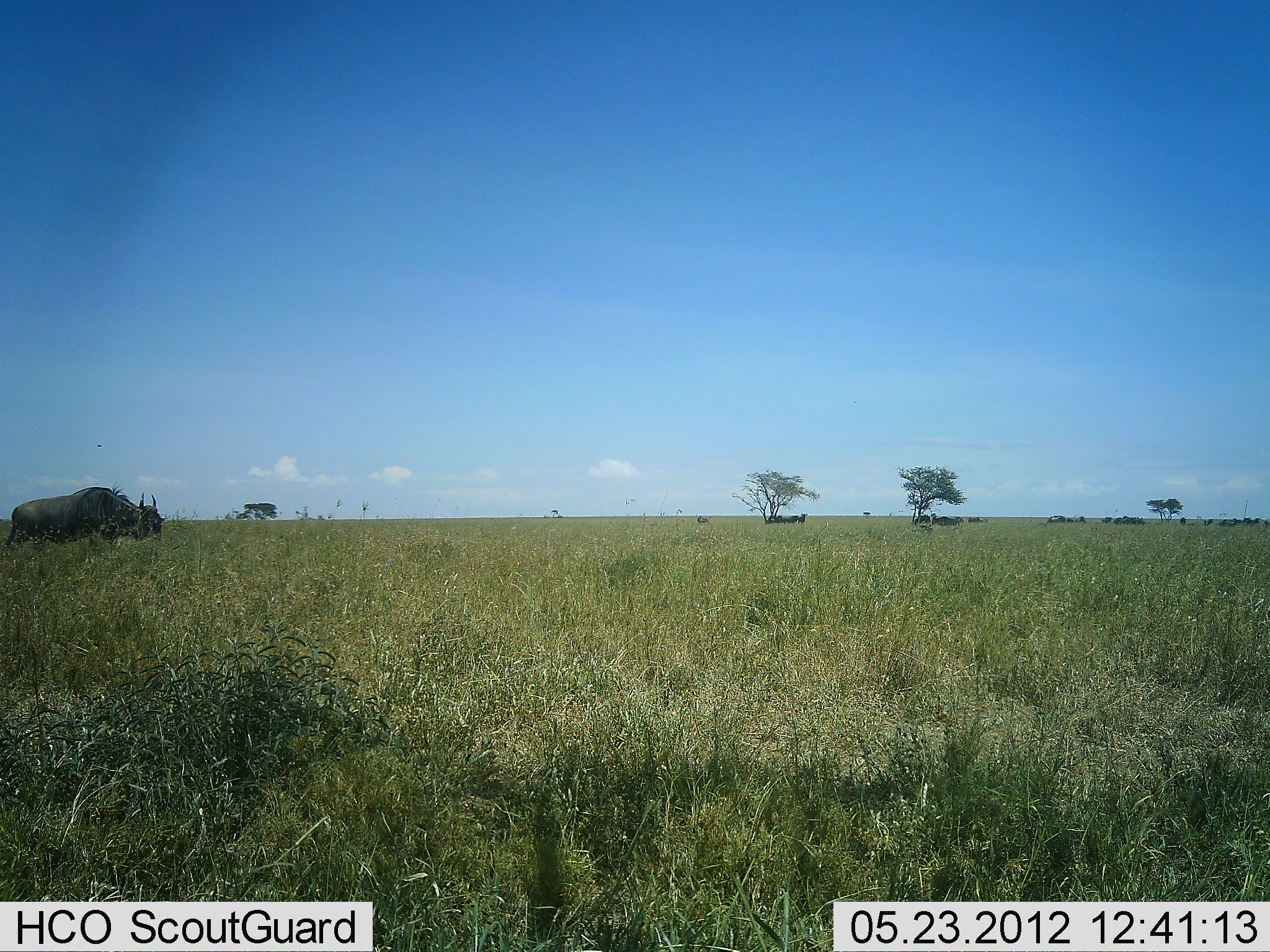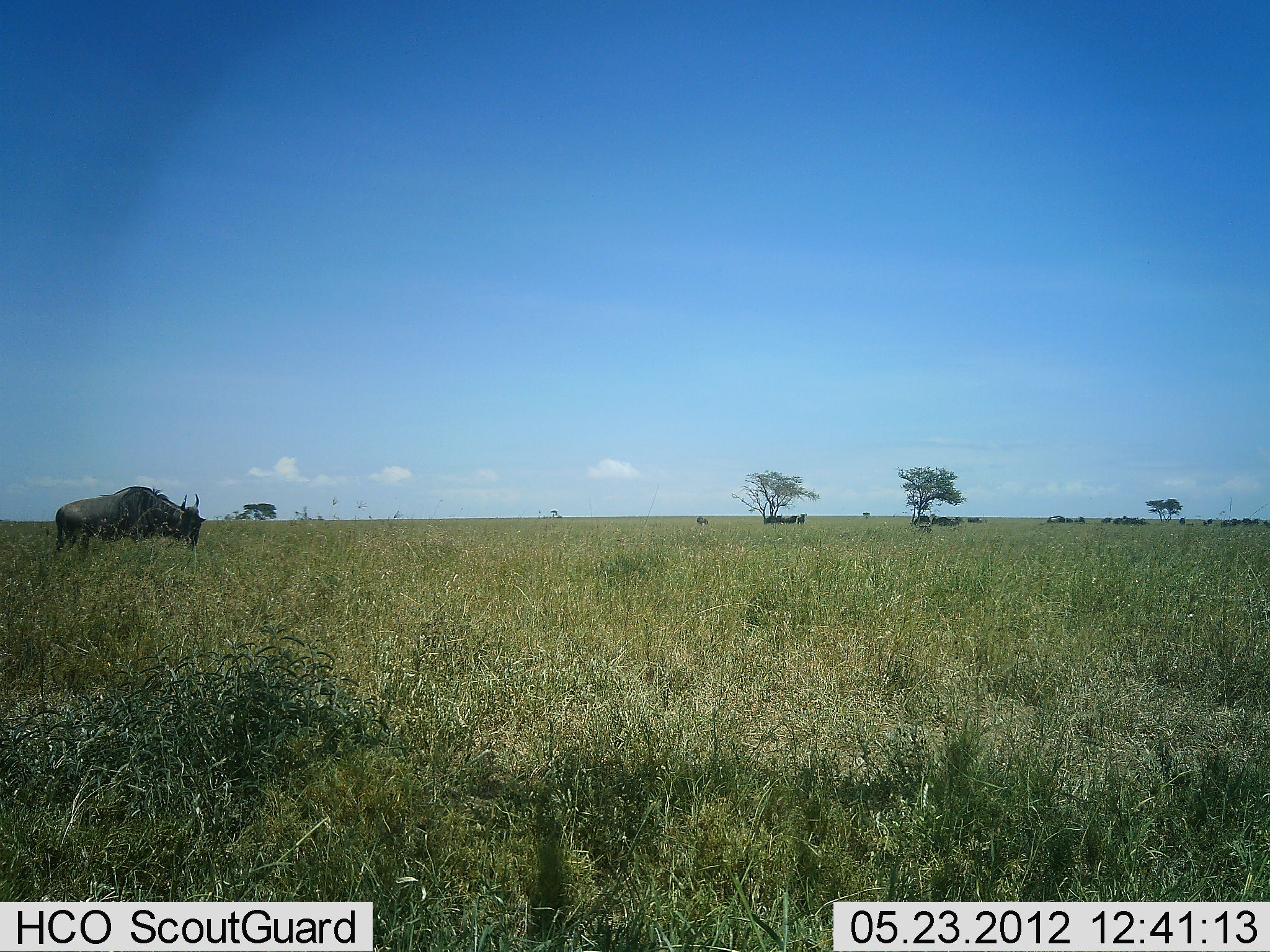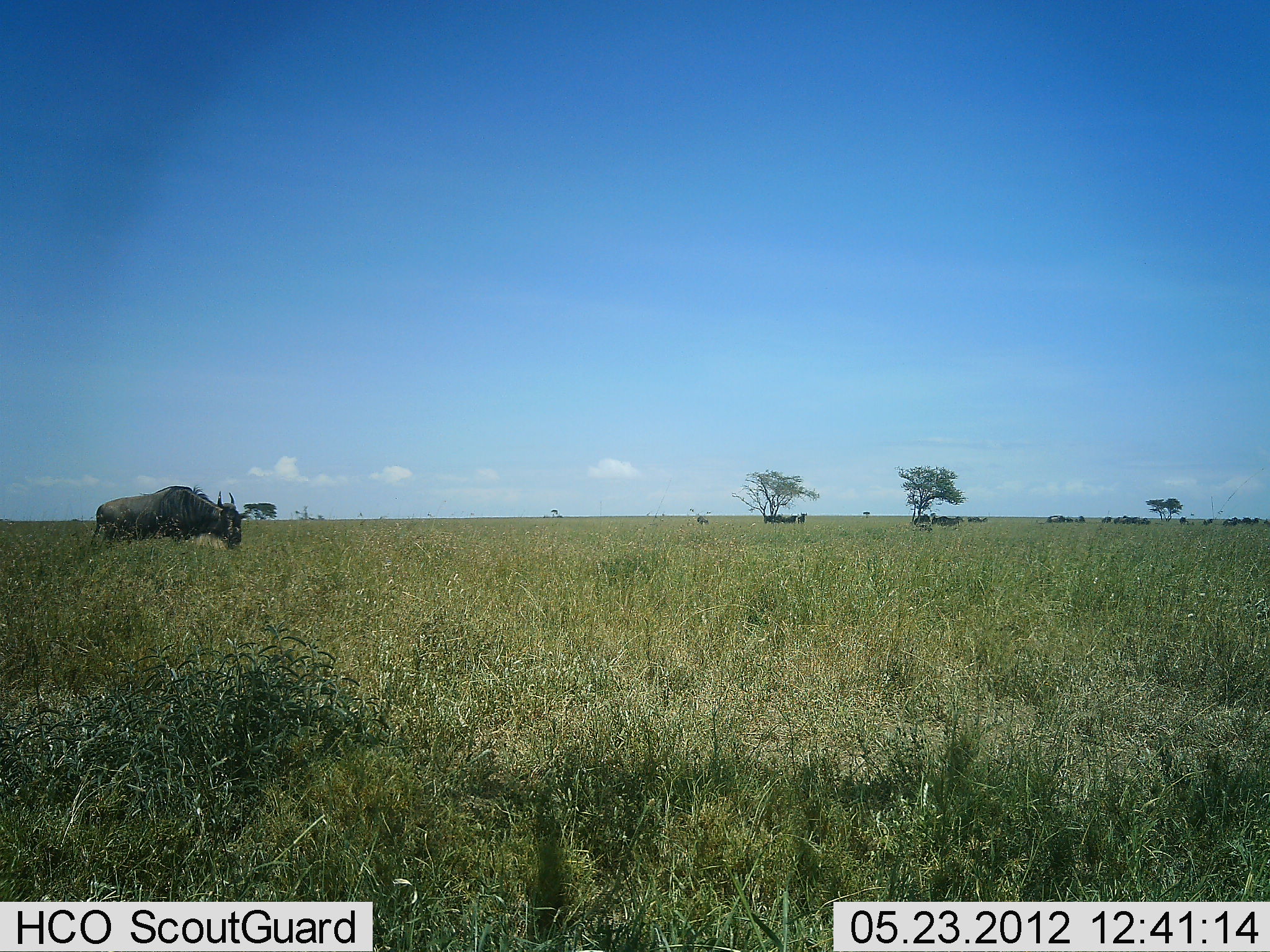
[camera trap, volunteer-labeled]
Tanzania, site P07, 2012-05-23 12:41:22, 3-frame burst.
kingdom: Animalia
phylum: Chordata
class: Mammalia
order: Artiodactyla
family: Bovidae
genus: Connochaetes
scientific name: Connochaetes taurinus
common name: blue wildebeest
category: wildebeest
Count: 1.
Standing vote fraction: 29%.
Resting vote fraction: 14%.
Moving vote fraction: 86%.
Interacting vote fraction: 0%.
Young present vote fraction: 0%.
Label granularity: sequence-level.